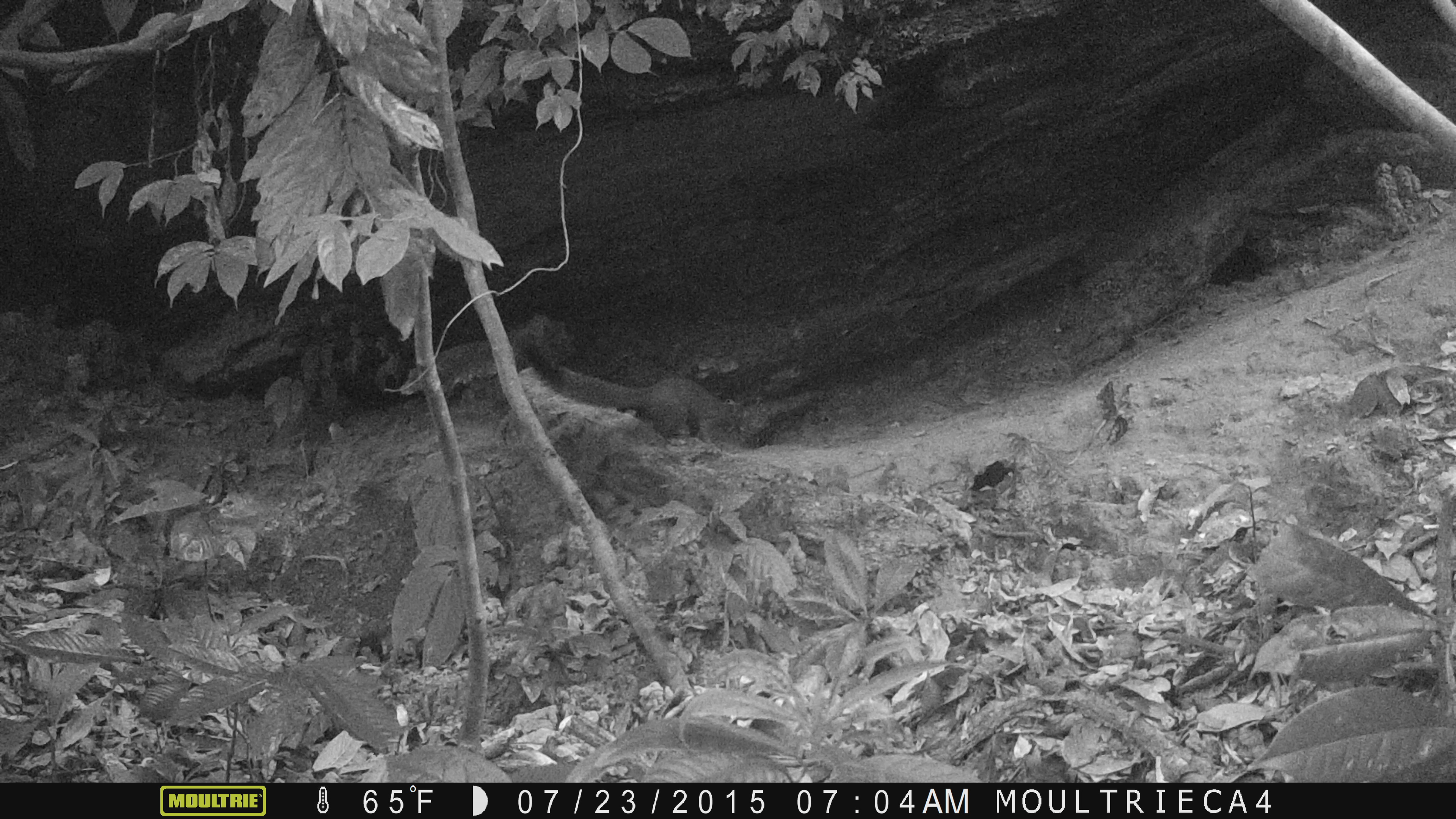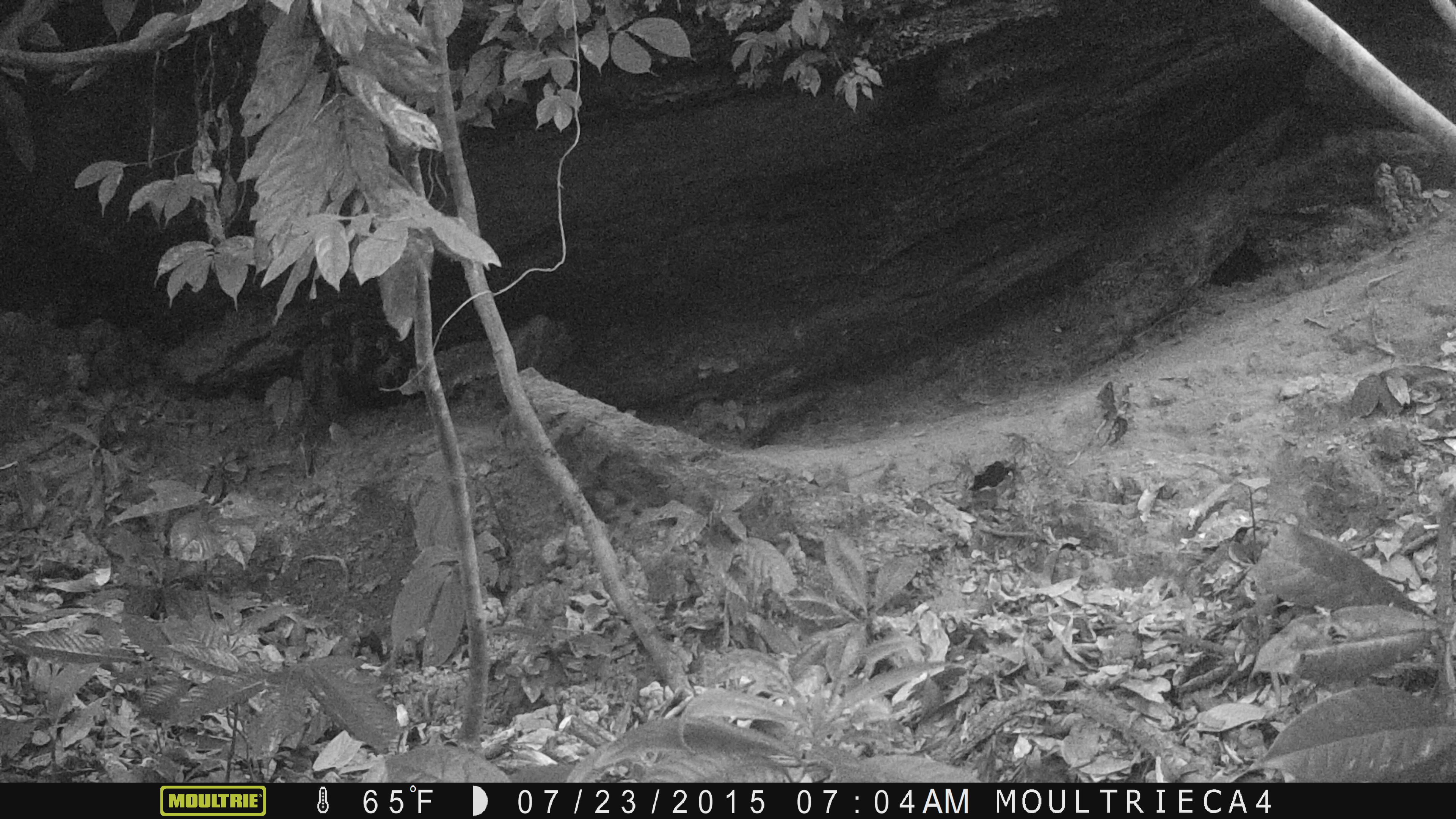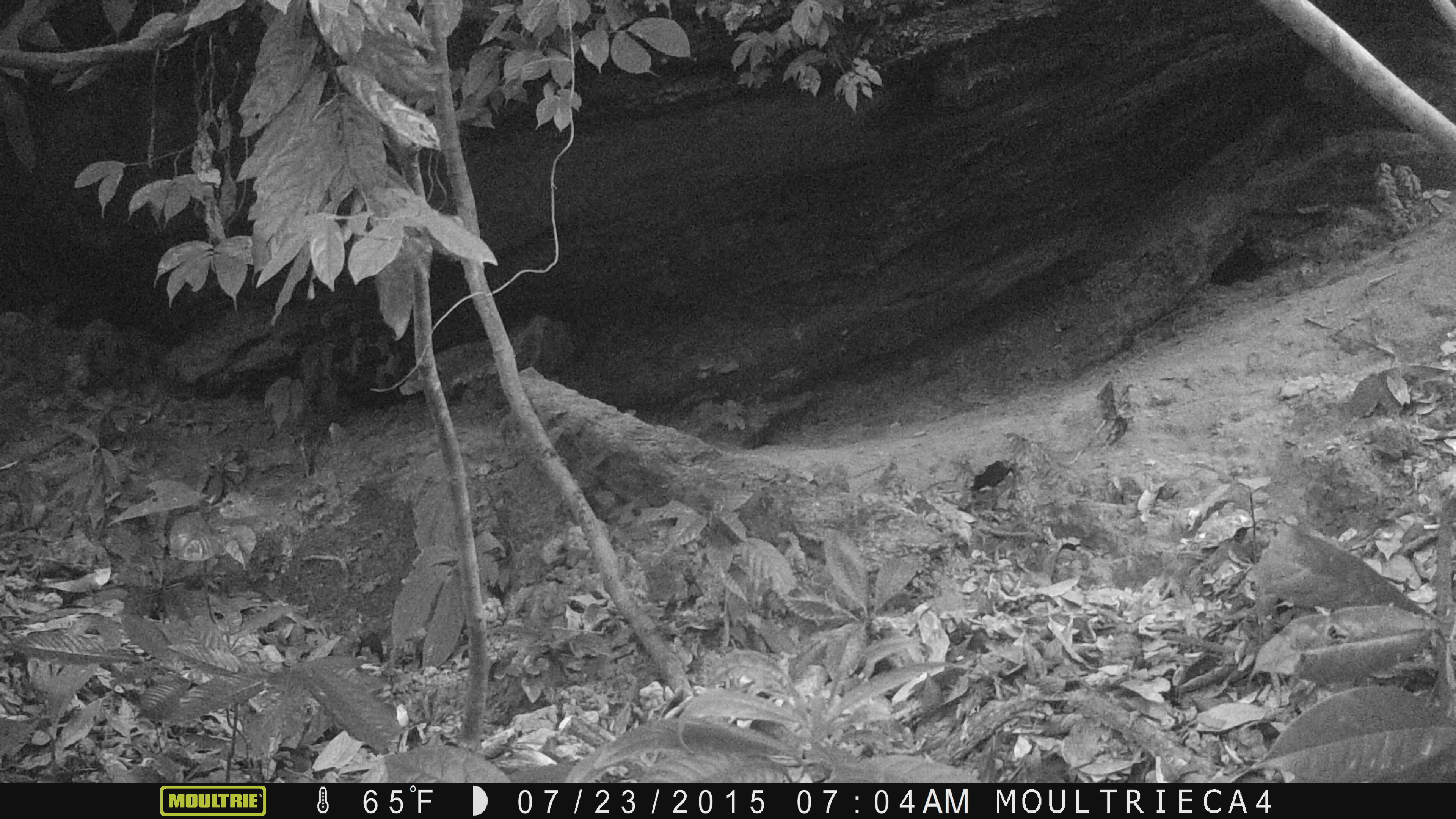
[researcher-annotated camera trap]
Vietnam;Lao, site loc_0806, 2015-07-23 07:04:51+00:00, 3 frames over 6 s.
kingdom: Animalia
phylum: Chordata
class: Mammalia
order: Rodentia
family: Sciuridae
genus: Sciurus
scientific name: Sciurus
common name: squirrel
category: unidentified squirrel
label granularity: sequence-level